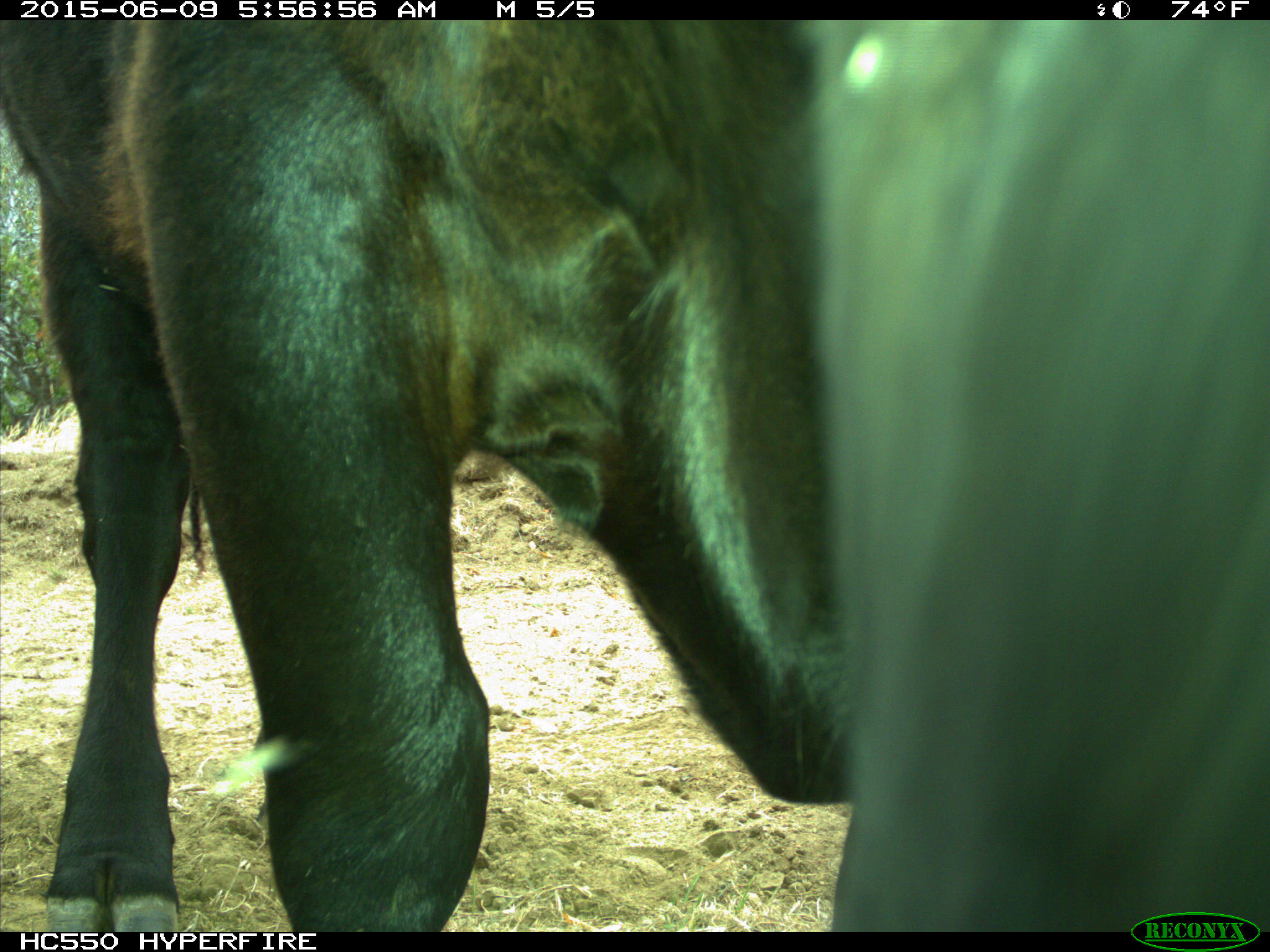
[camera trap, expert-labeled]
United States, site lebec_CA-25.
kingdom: Animalia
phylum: Chordata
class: Mammalia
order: Artiodactyla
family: Bovidae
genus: Bos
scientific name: Bos taurus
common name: domestic cow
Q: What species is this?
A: Bos taurus (domestic cow).